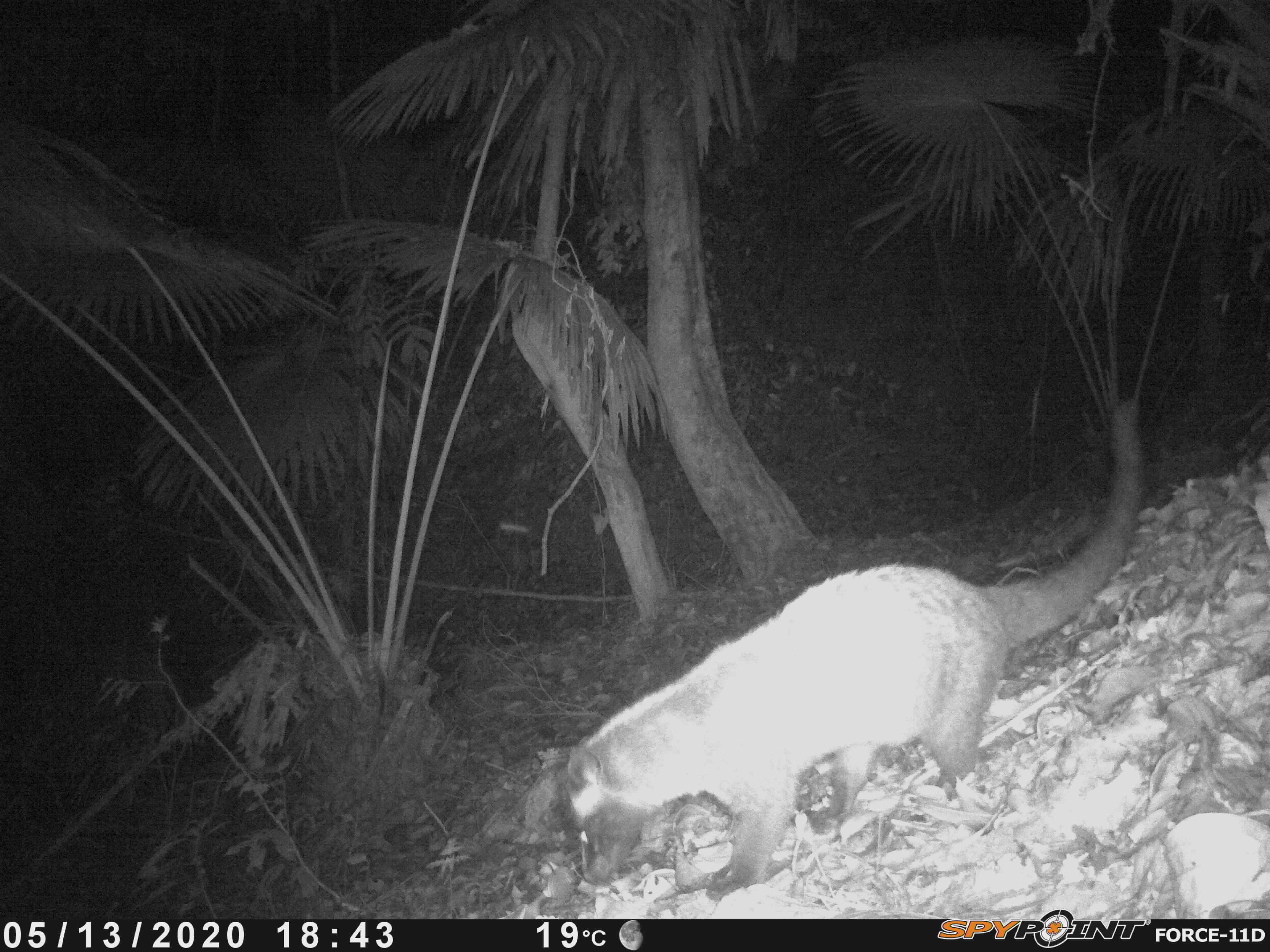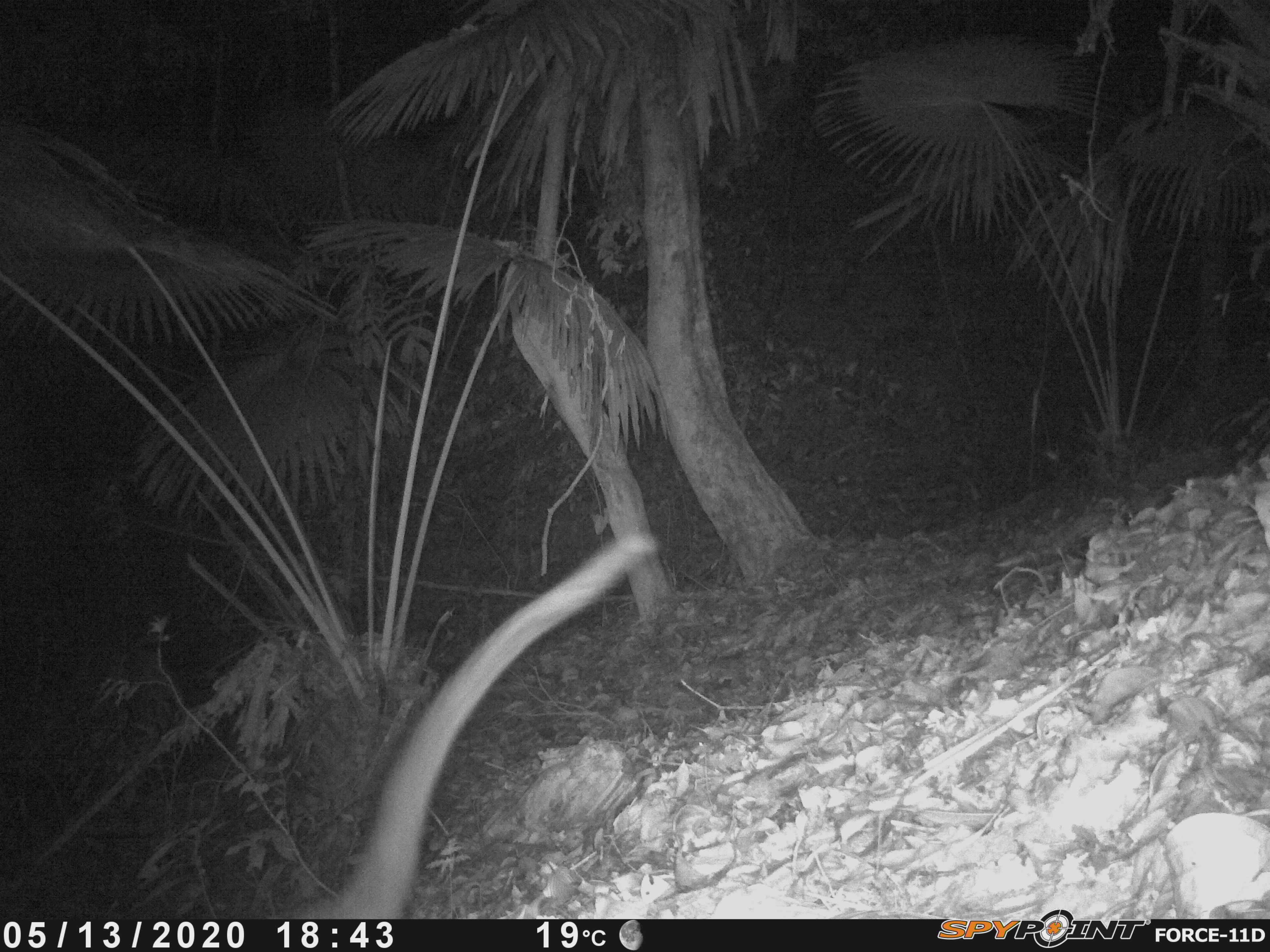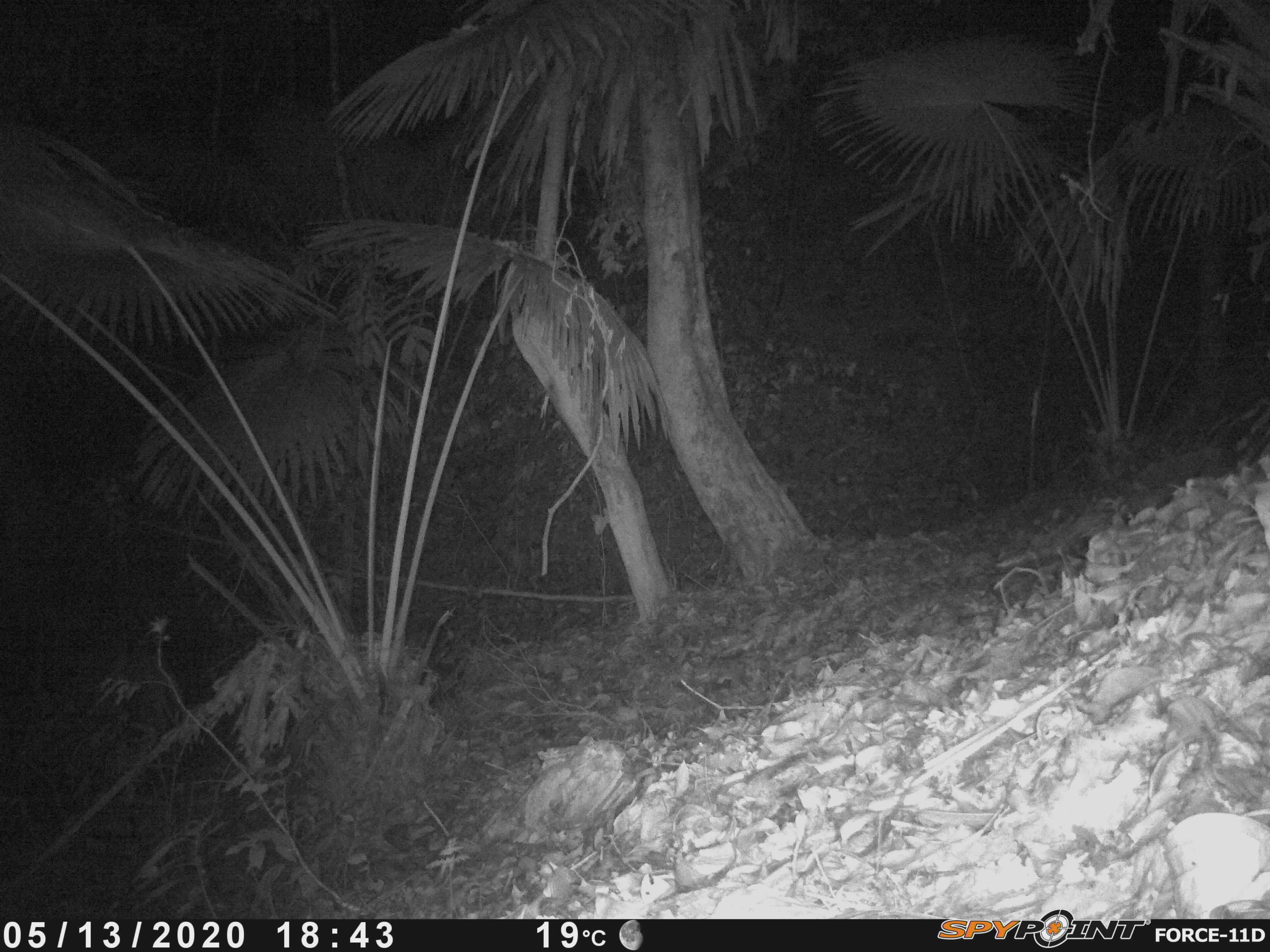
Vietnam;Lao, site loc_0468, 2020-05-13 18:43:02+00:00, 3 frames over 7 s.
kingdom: Animalia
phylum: Chordata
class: Mammalia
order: Carnivora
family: Viverridae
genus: Paguma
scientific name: Paguma larvata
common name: masked palm civet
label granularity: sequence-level